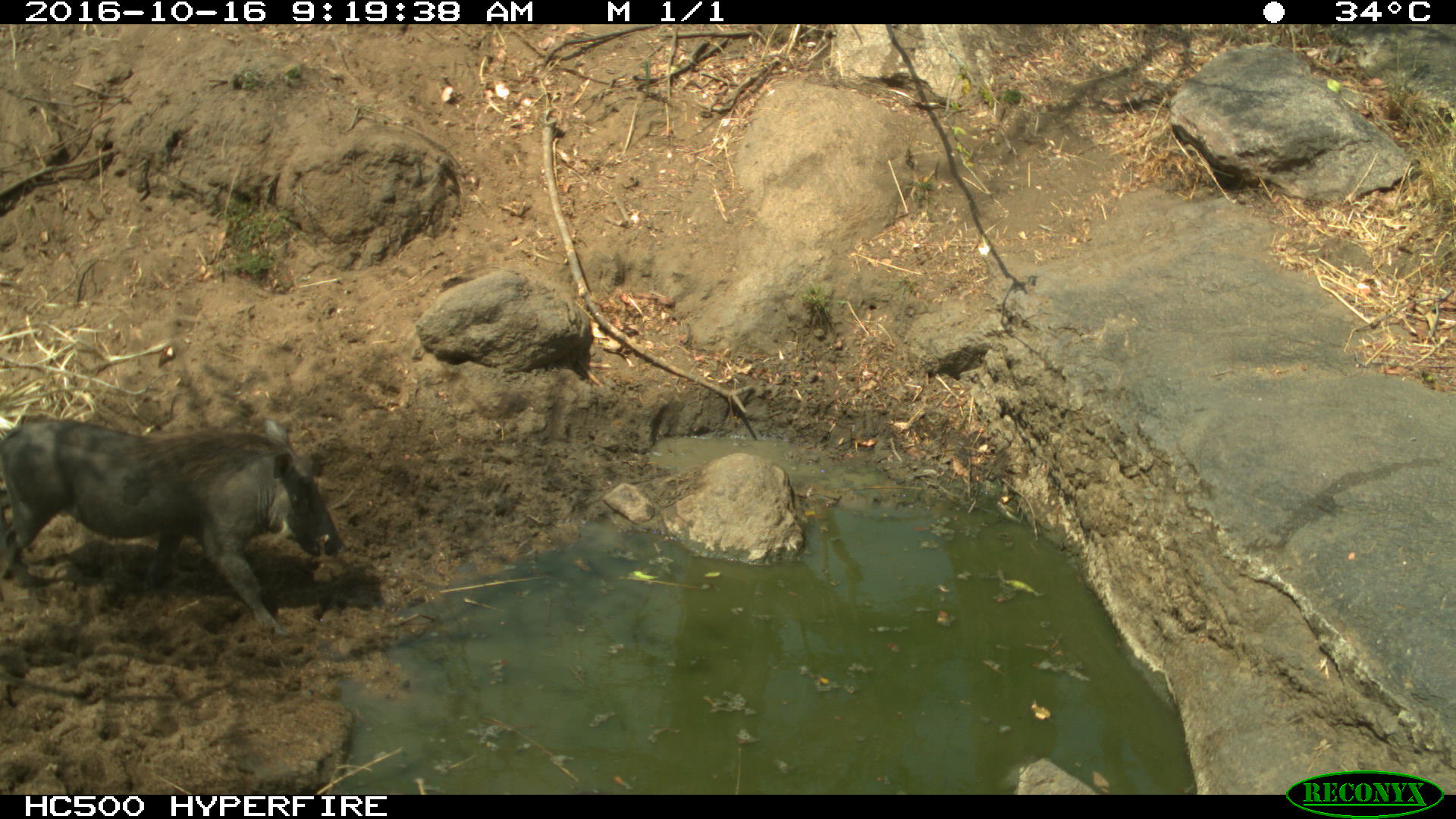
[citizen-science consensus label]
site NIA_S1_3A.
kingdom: Animalia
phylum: Chordata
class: Mammalia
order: Artiodactyla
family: Suidae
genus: Phacochoerus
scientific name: Phacochoerus africanus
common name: warthog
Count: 1.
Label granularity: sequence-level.